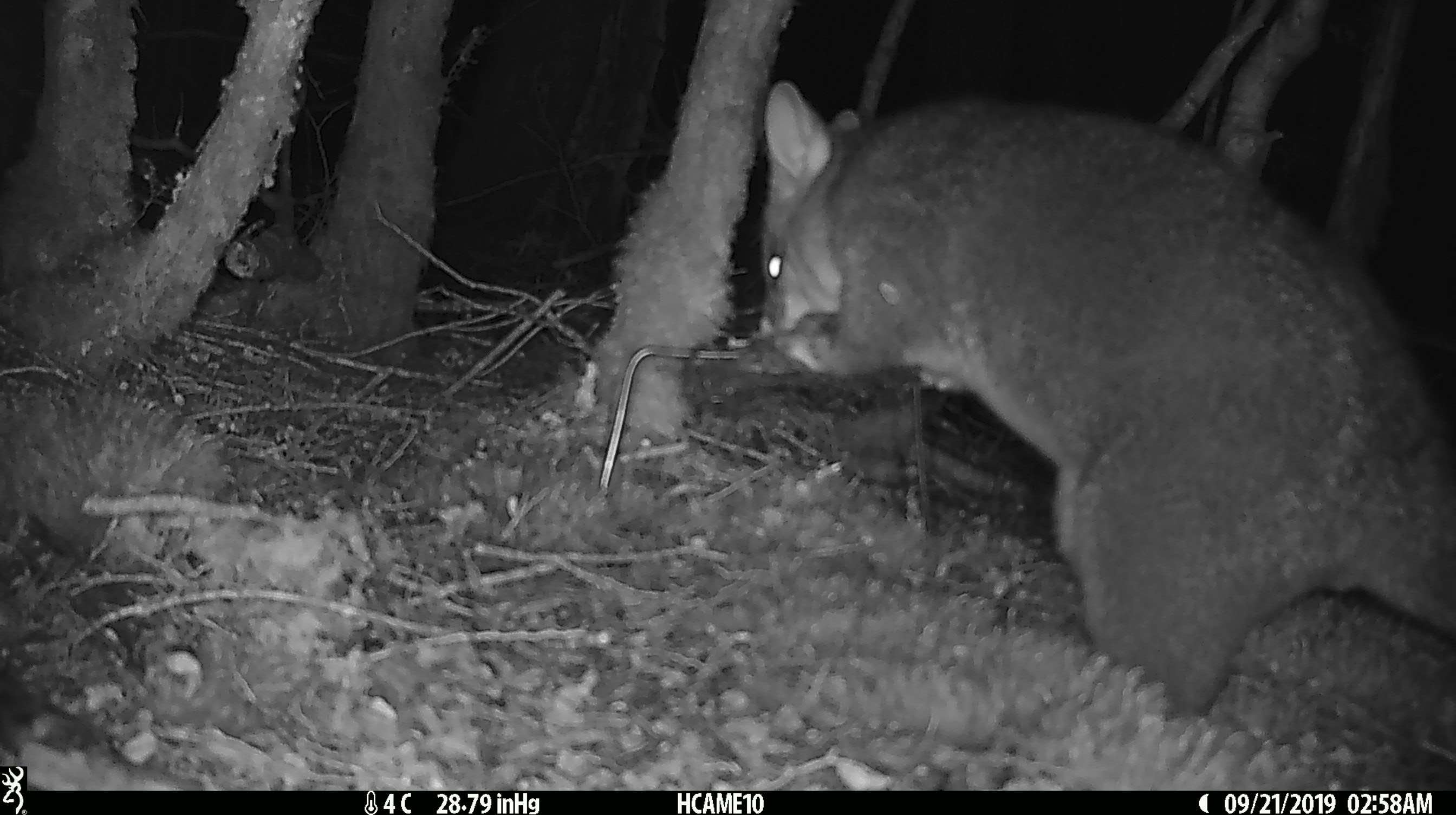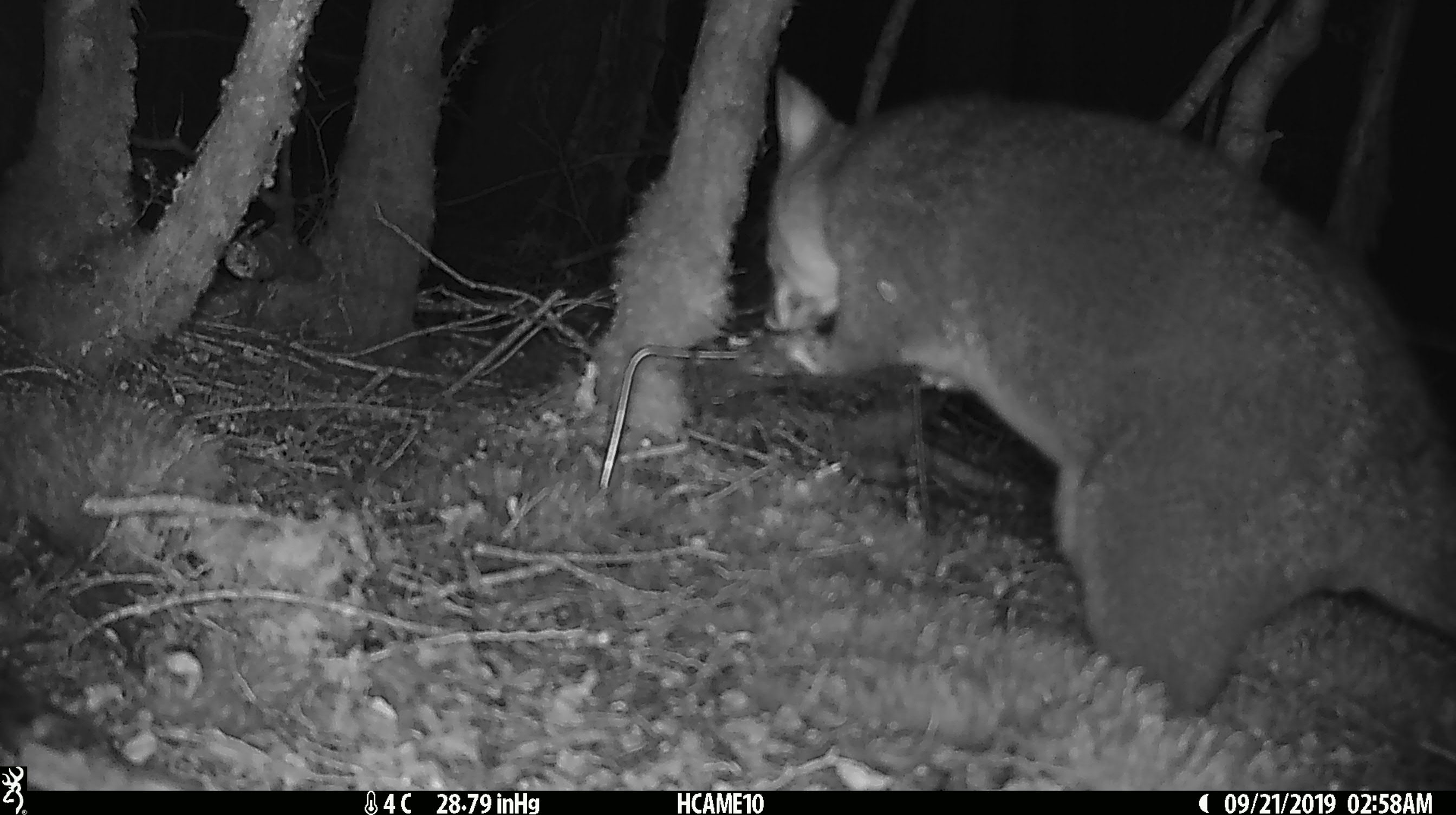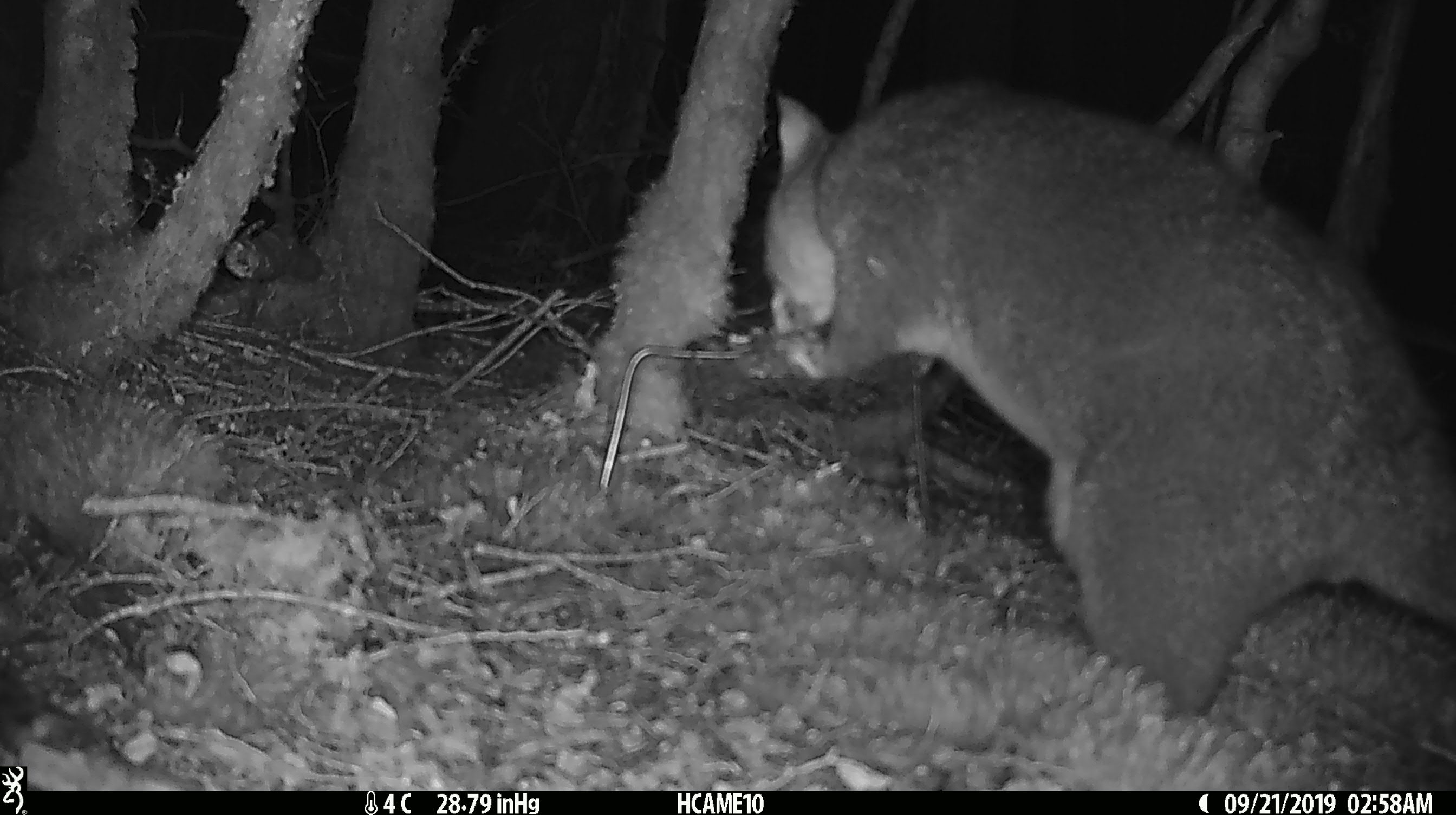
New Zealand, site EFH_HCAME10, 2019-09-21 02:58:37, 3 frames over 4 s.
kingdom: Animalia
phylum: Chordata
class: Mammalia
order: Diprotodontia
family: Phalangeridae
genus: Trichosurus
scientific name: Trichosurus vulpecula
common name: common brushtail possum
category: possum